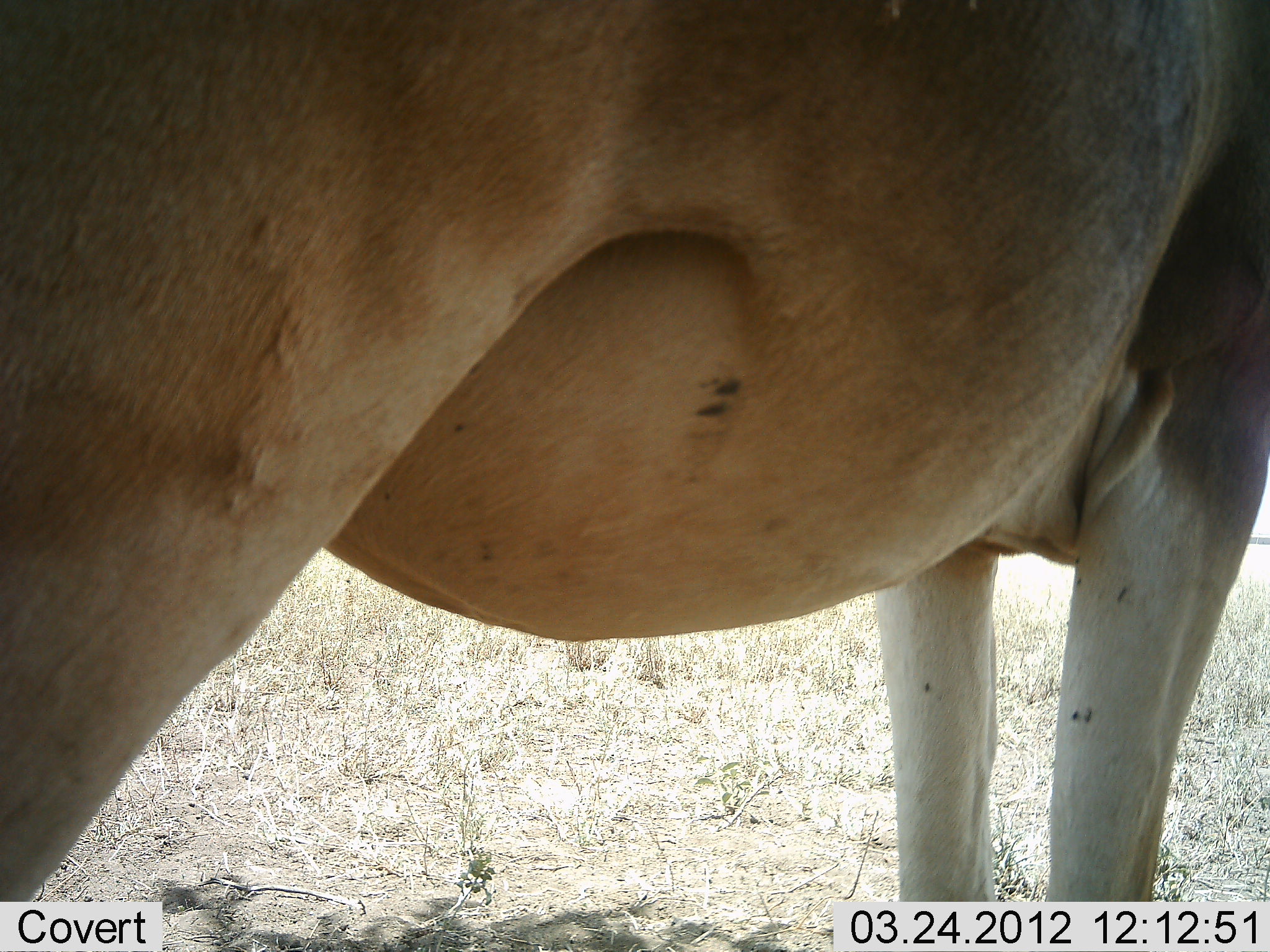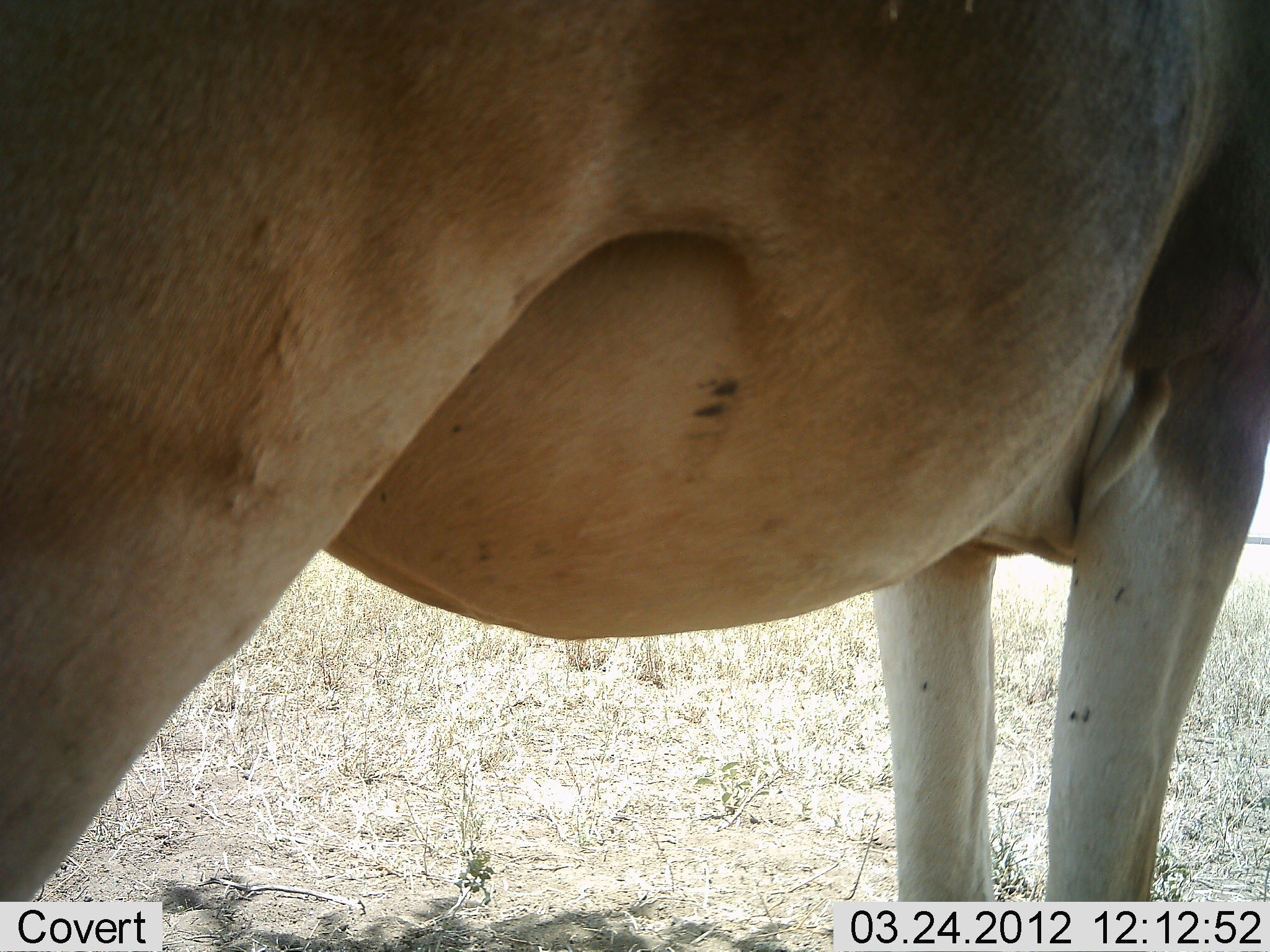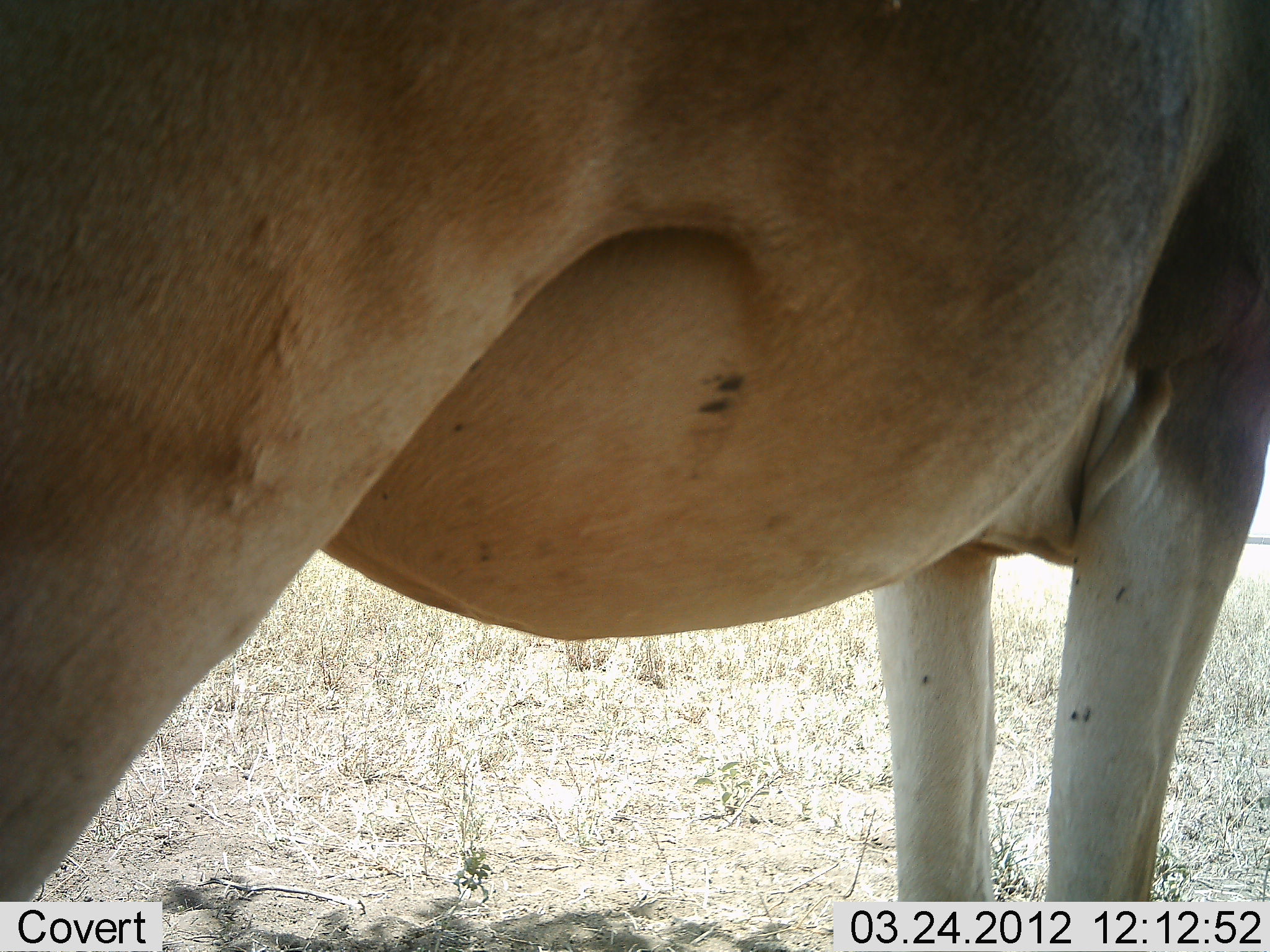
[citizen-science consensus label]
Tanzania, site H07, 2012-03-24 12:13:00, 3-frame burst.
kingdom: Animalia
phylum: Chordata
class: Mammalia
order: Artiodactyla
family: Bovidae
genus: Alcelaphus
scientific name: Alcelaphus buselaphus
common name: hartebeest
Hartebeest (Alcelaphus buselaphus), count 1. Behavior (volunteer vote fractions): standing 100%, resting 0%, moving 0%, interacting 0%. Young present (vote fraction): 0%. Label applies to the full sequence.